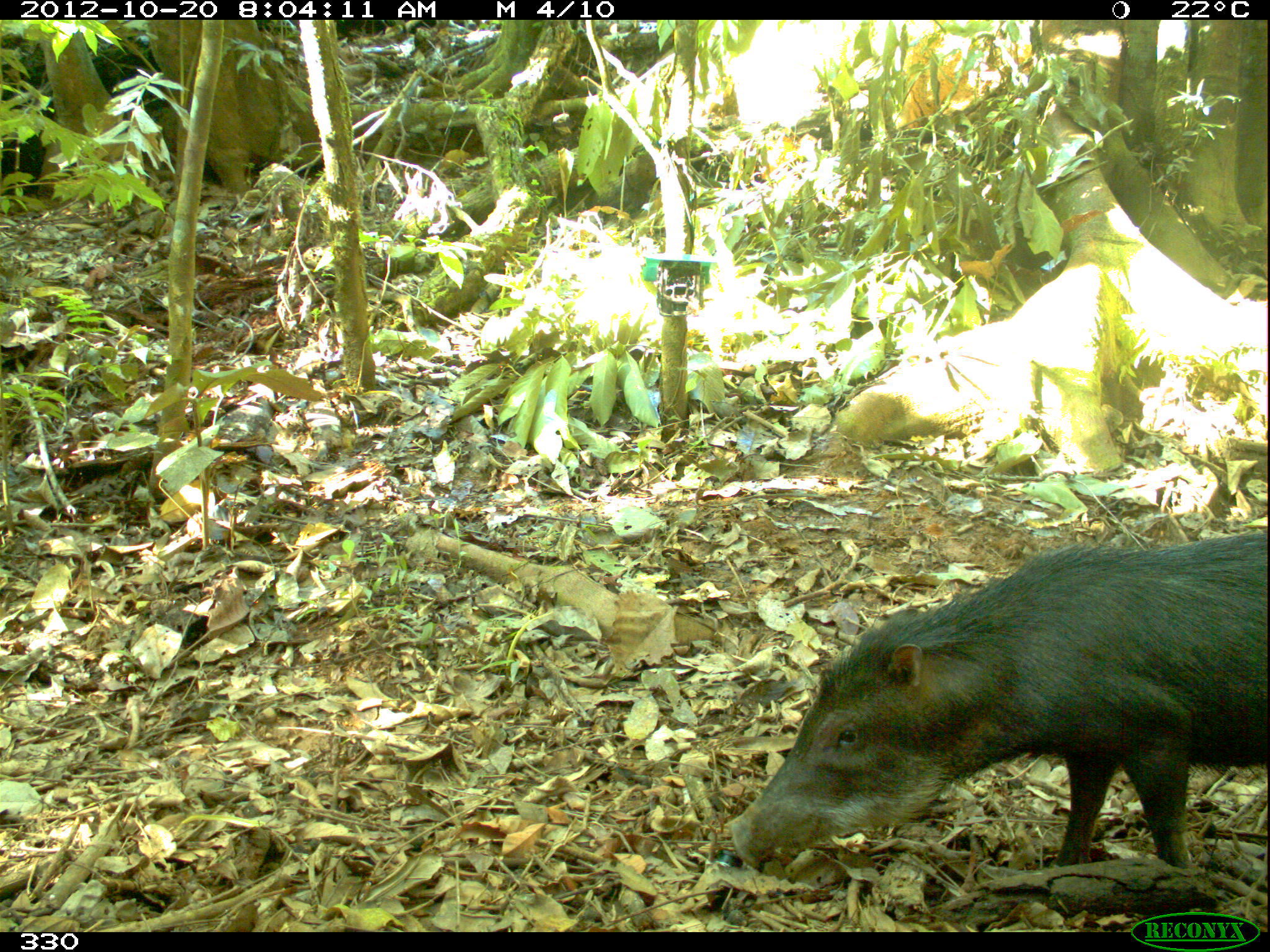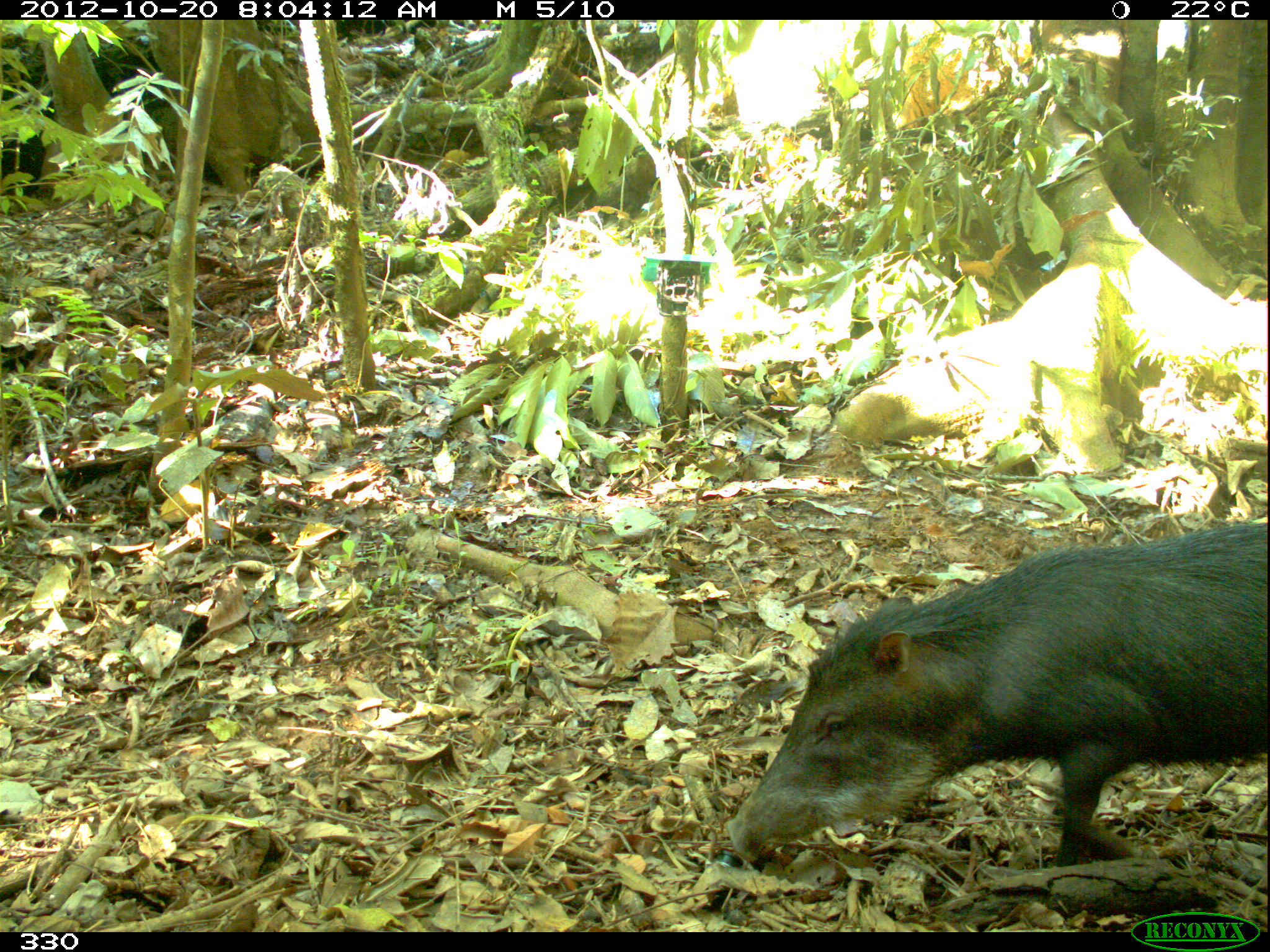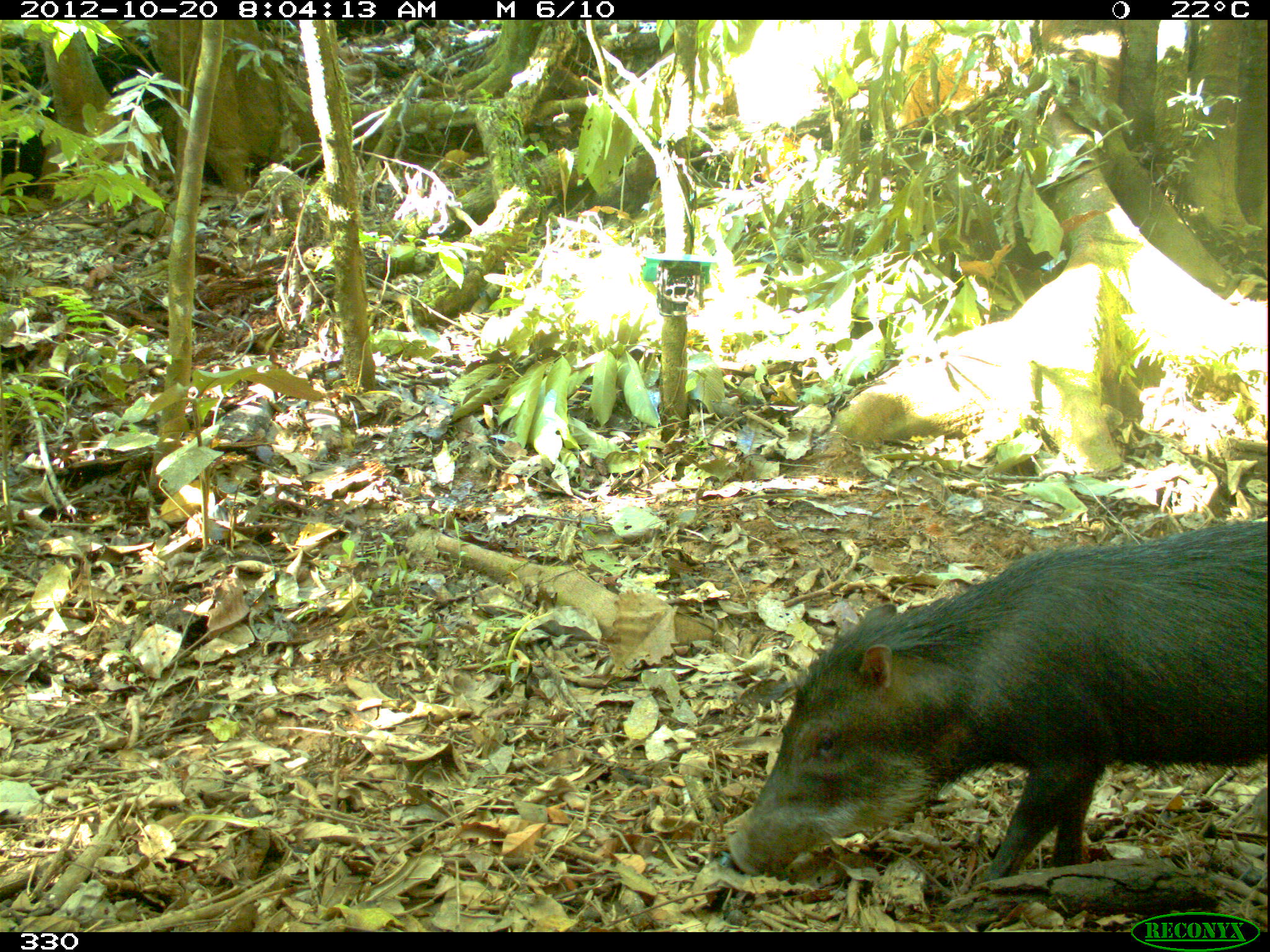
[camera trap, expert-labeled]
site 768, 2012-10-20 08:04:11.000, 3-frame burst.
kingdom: Animalia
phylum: Chordata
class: Mammalia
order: Artiodactyla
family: Tayassuidae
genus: Tayassu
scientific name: Tayassu pecari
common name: white-lipped peccary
Tayassu pecari (white-lipped peccary).